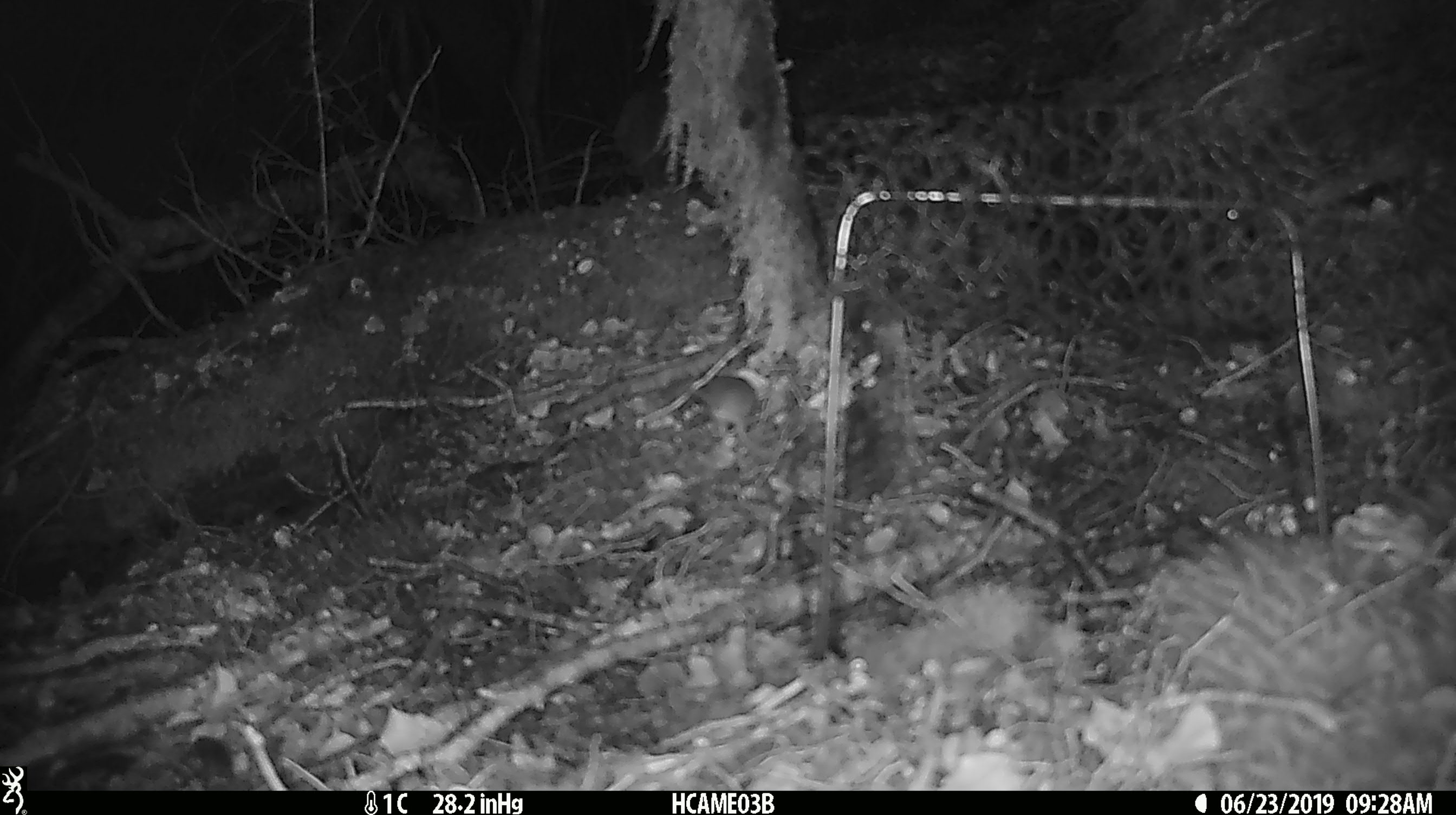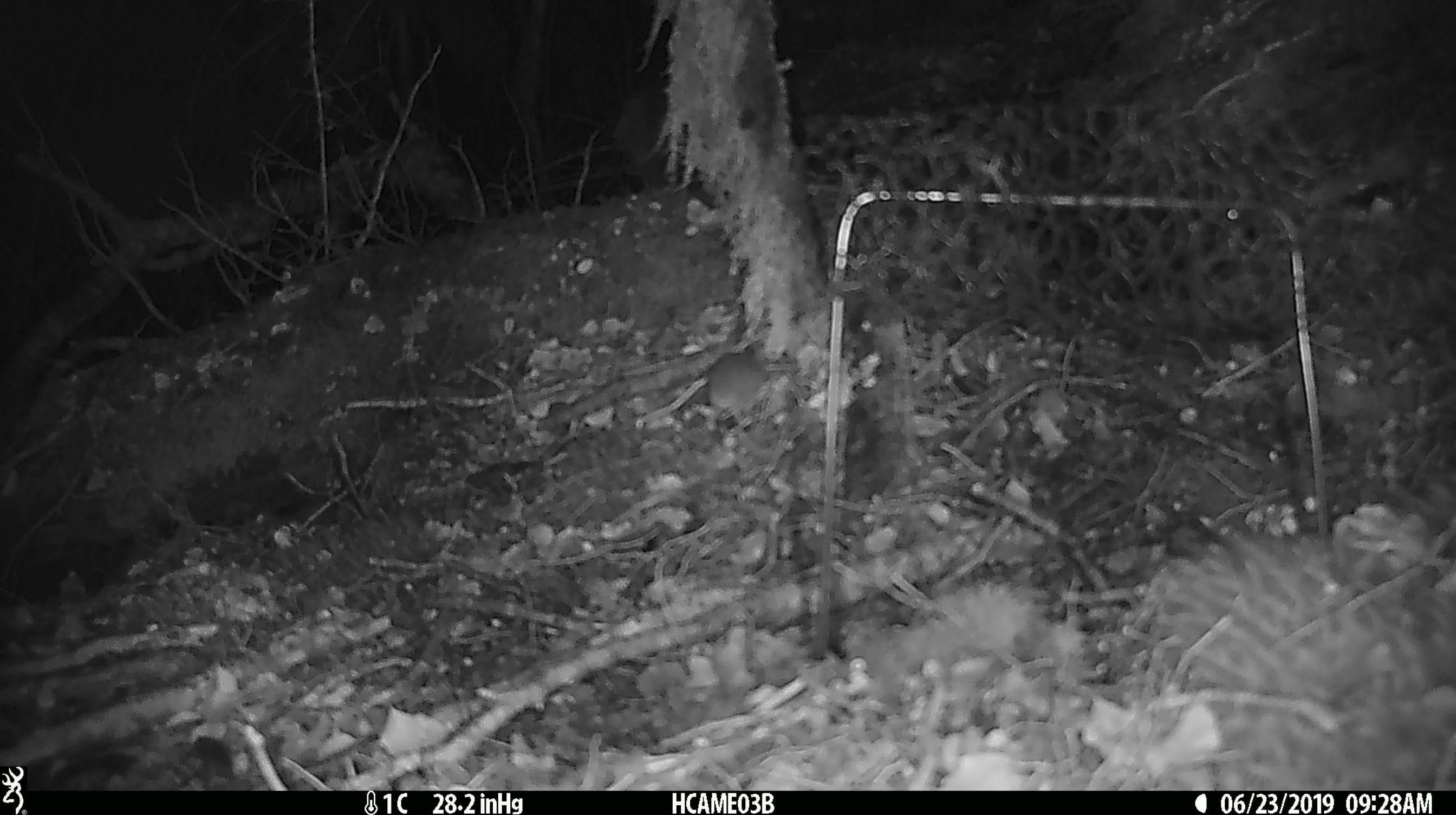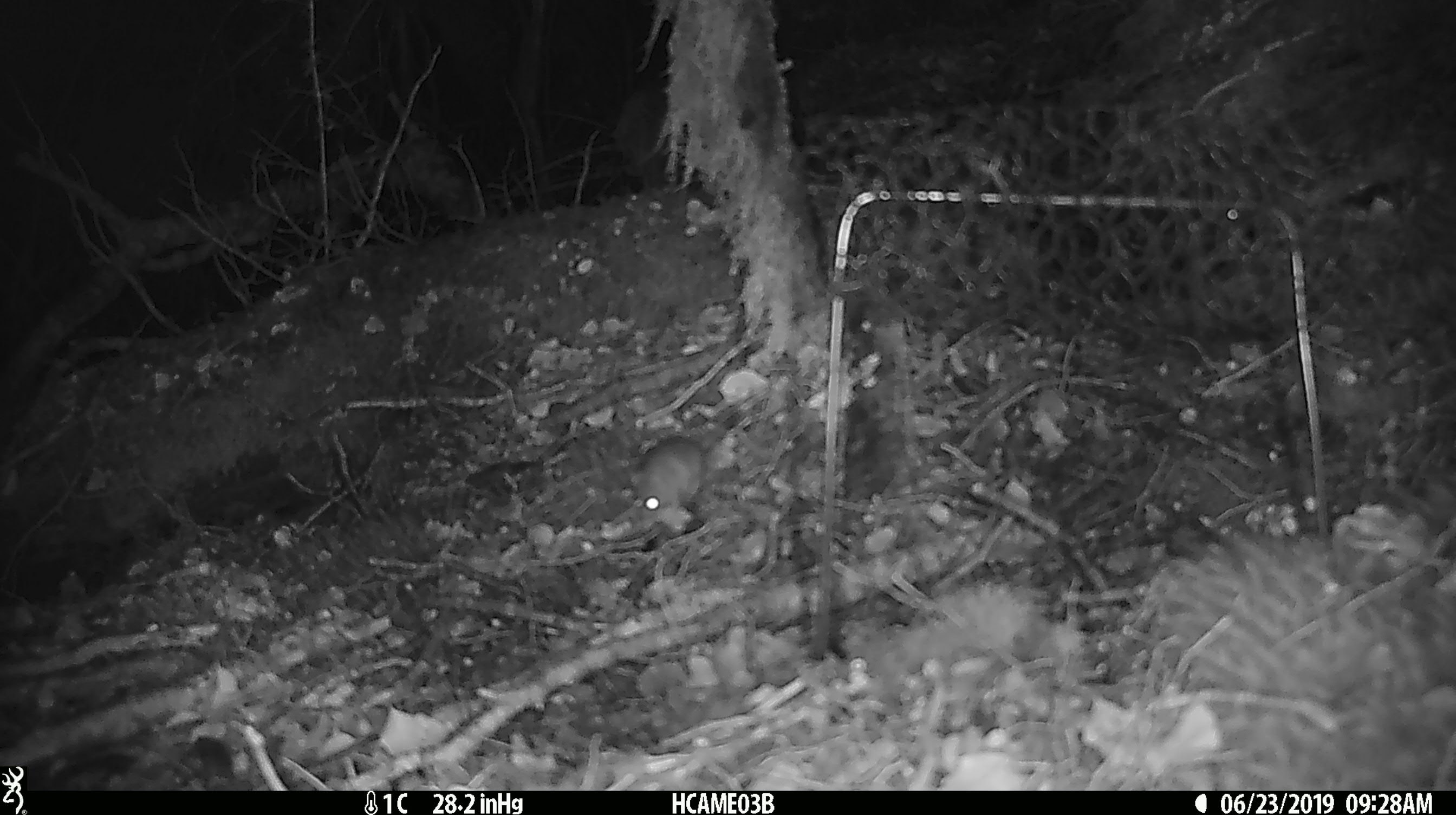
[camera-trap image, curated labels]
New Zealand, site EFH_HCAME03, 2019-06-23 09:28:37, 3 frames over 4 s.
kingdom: Animalia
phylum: Chordata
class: Mammalia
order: Rodentia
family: Muridae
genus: Mus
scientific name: Mus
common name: mouse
Mouse (Mus).